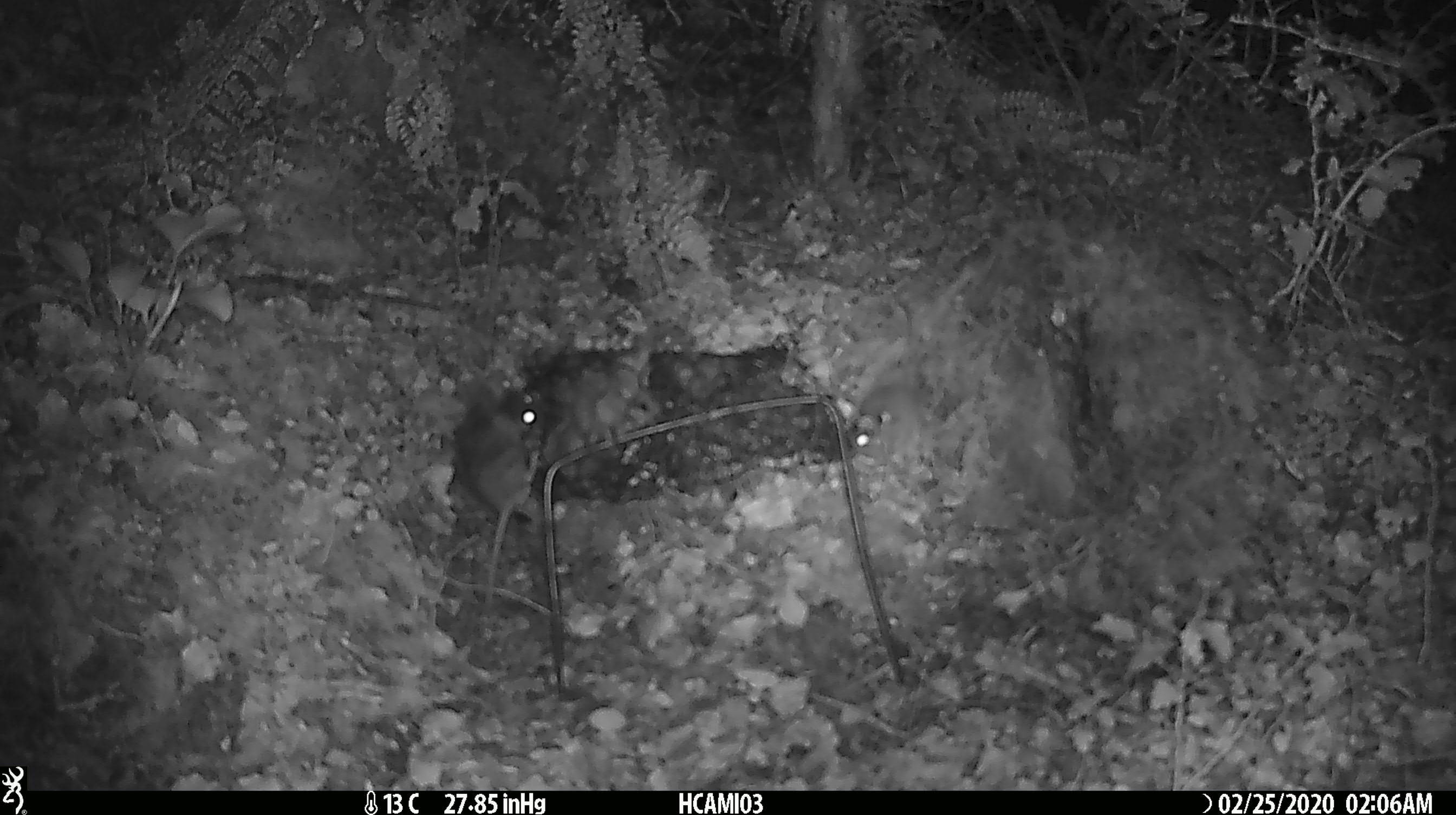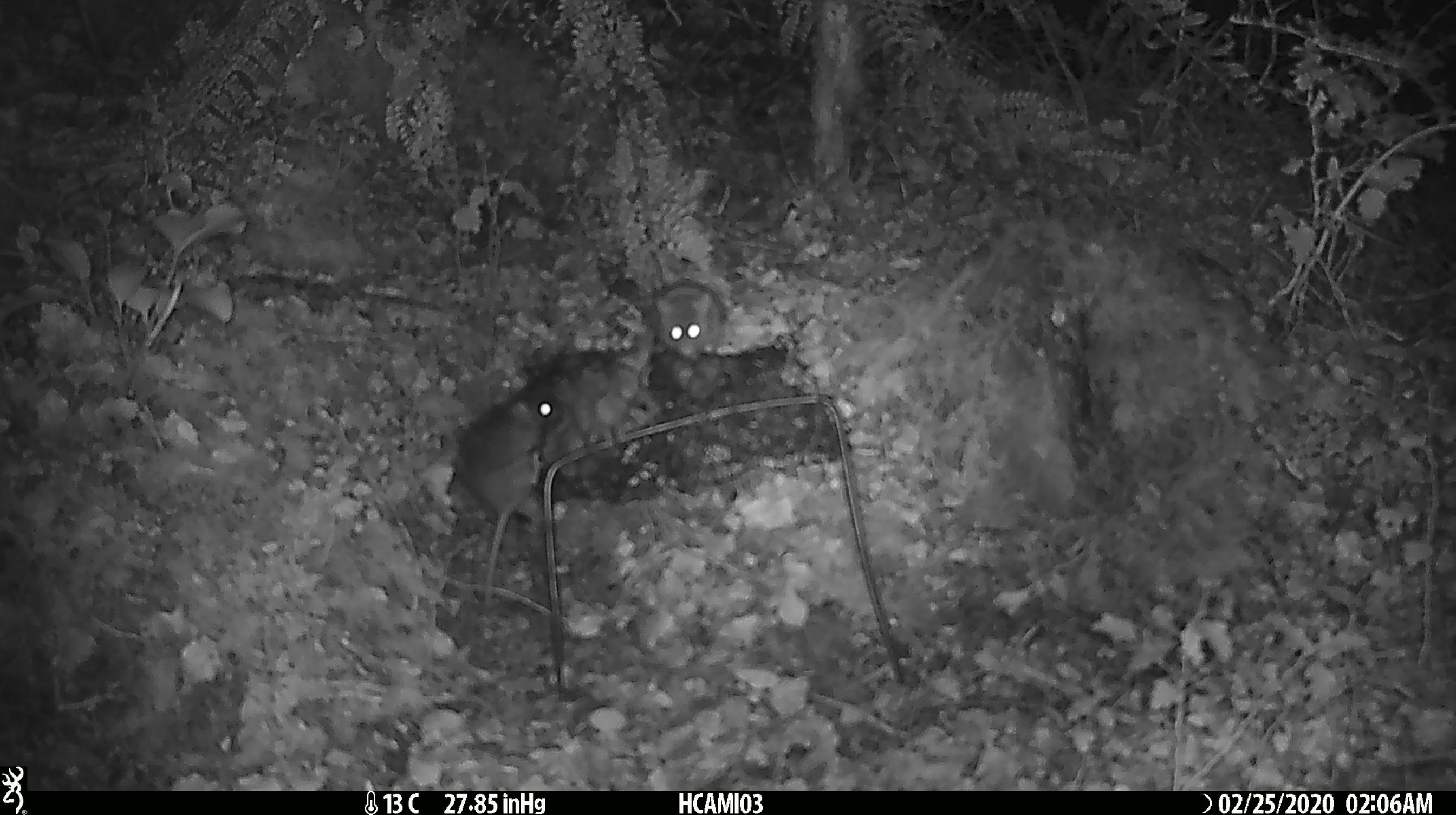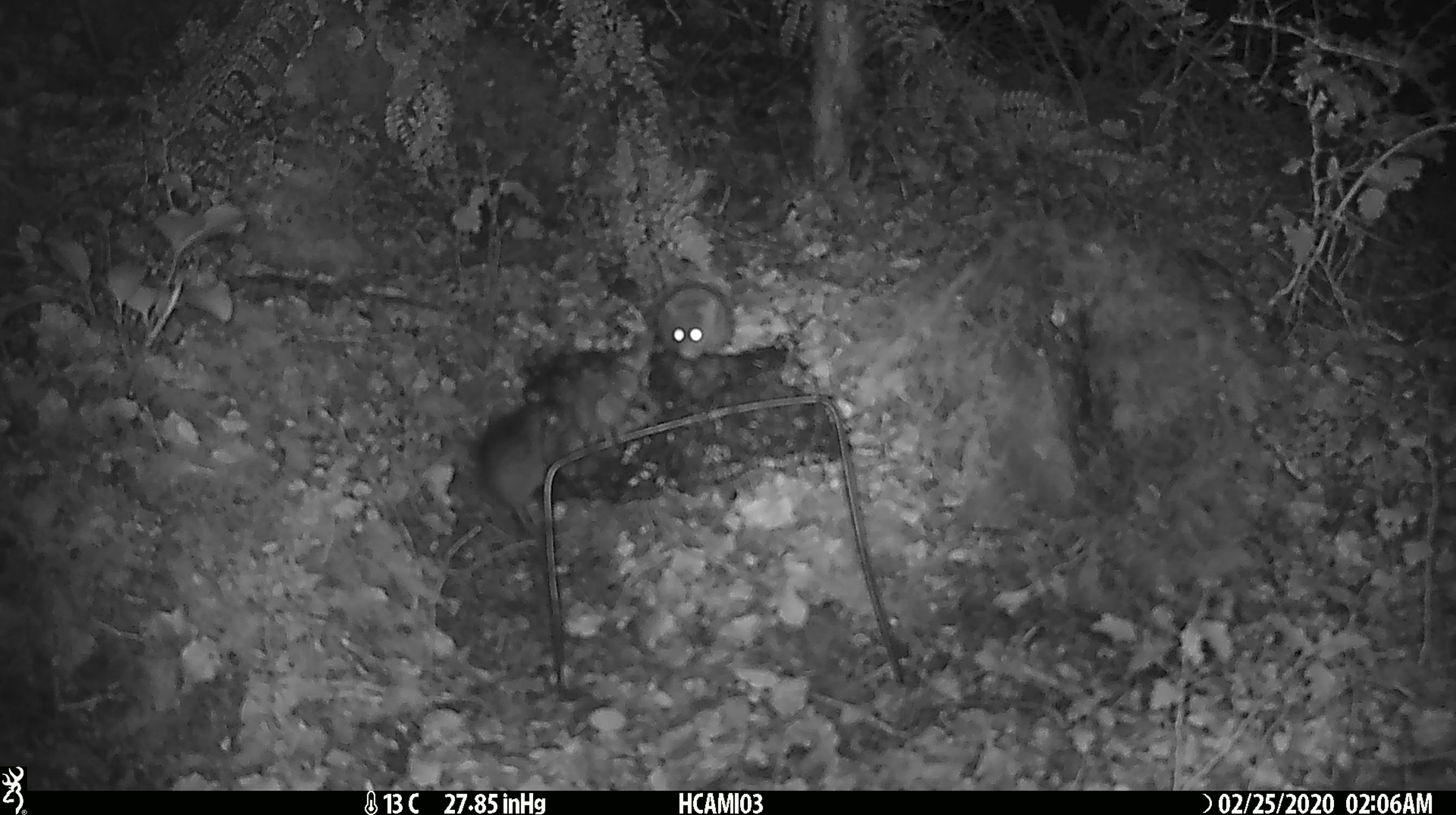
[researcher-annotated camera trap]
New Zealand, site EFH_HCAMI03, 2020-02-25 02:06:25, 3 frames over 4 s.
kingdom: Animalia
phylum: Chordata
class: Mammalia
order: Rodentia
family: Muridae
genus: Mus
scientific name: Mus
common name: mouse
Mouse (Mus).